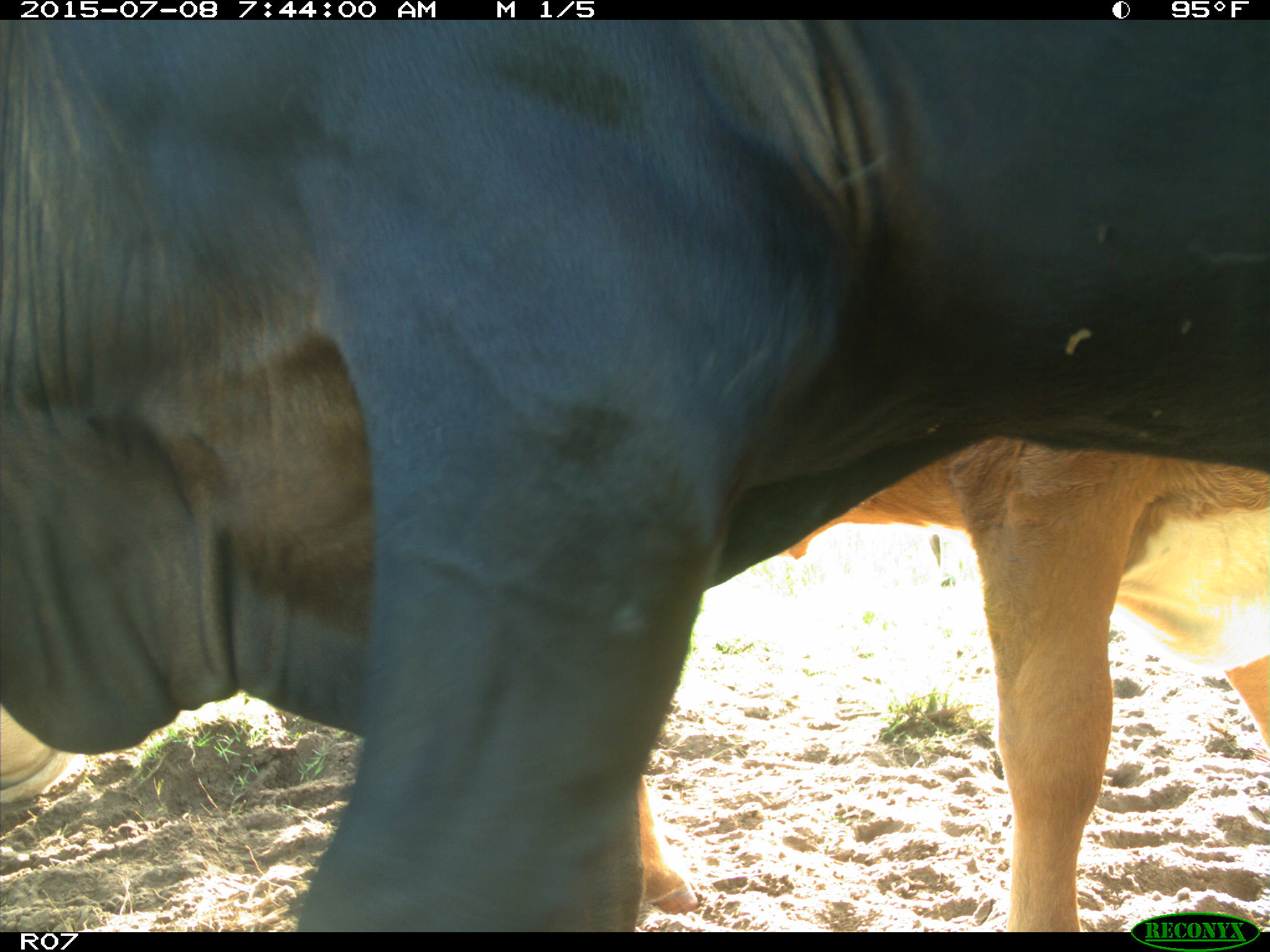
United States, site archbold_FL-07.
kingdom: Animalia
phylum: Chordata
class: Mammalia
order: Artiodactyla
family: Bovidae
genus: Bos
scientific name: Bos taurus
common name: domestic cow